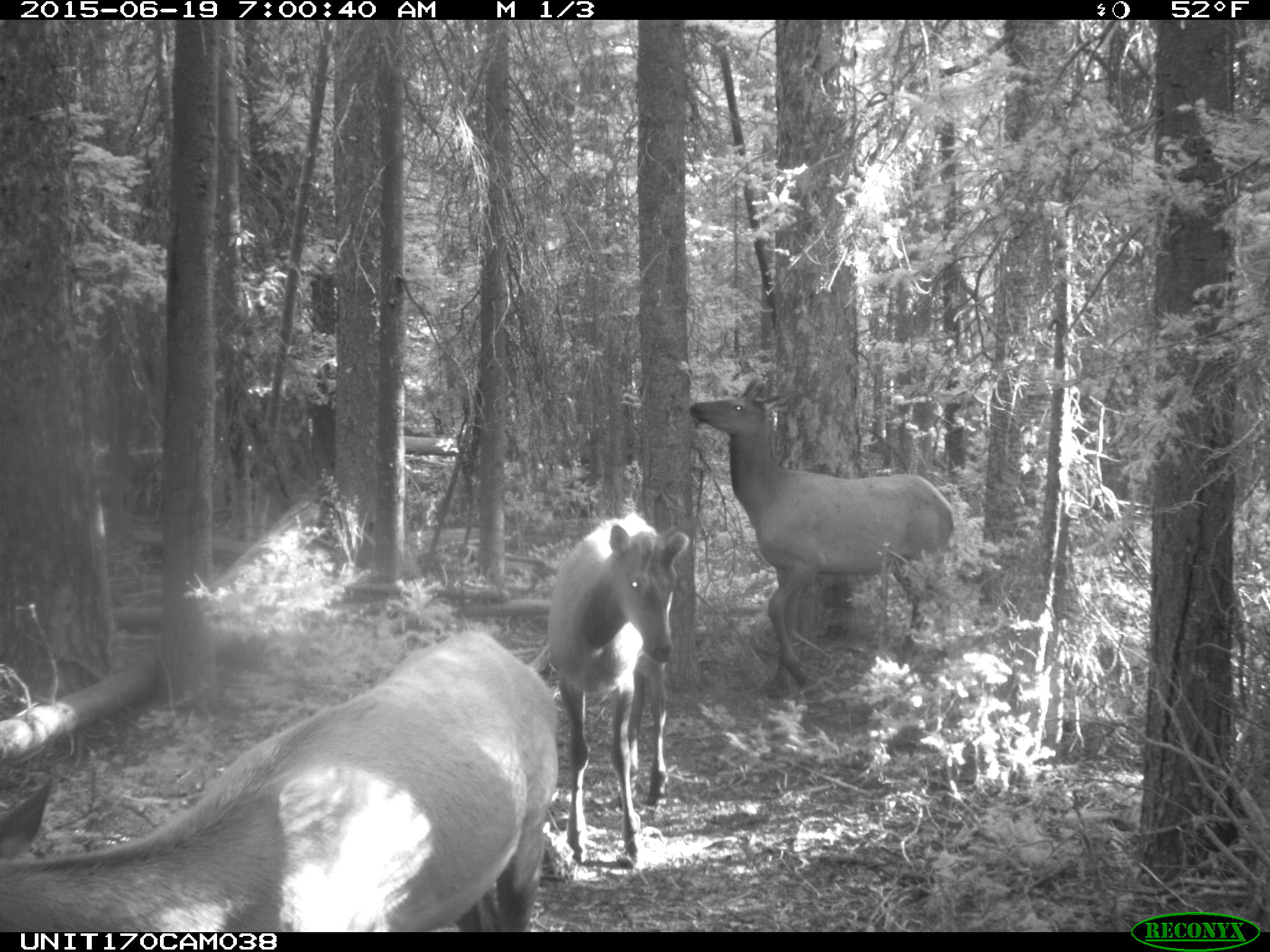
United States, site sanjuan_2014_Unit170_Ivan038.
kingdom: Animalia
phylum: Chordata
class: Mammalia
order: Artiodactyla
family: Cervidae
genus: Cervus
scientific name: Cervus elaphus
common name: red deer